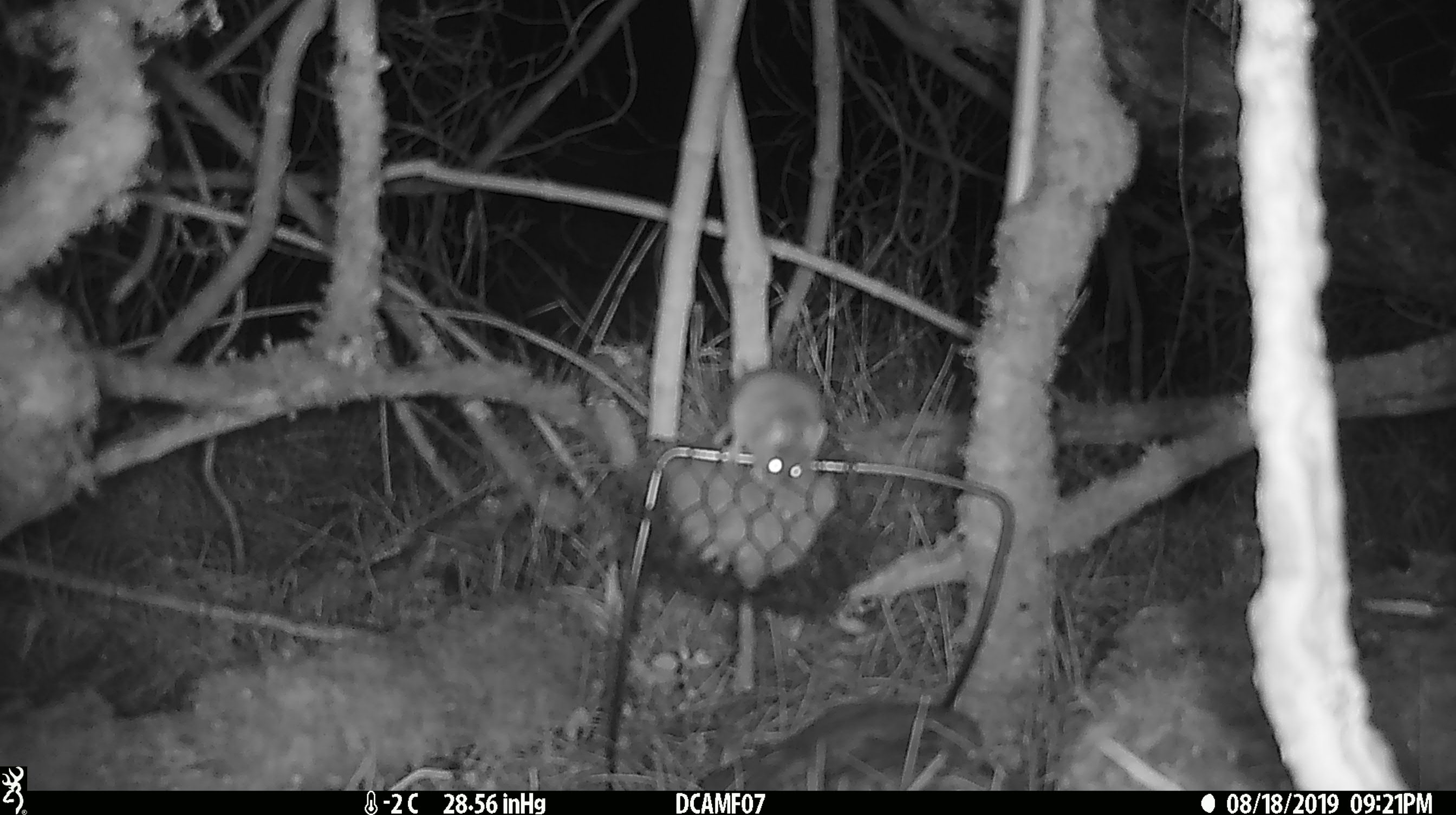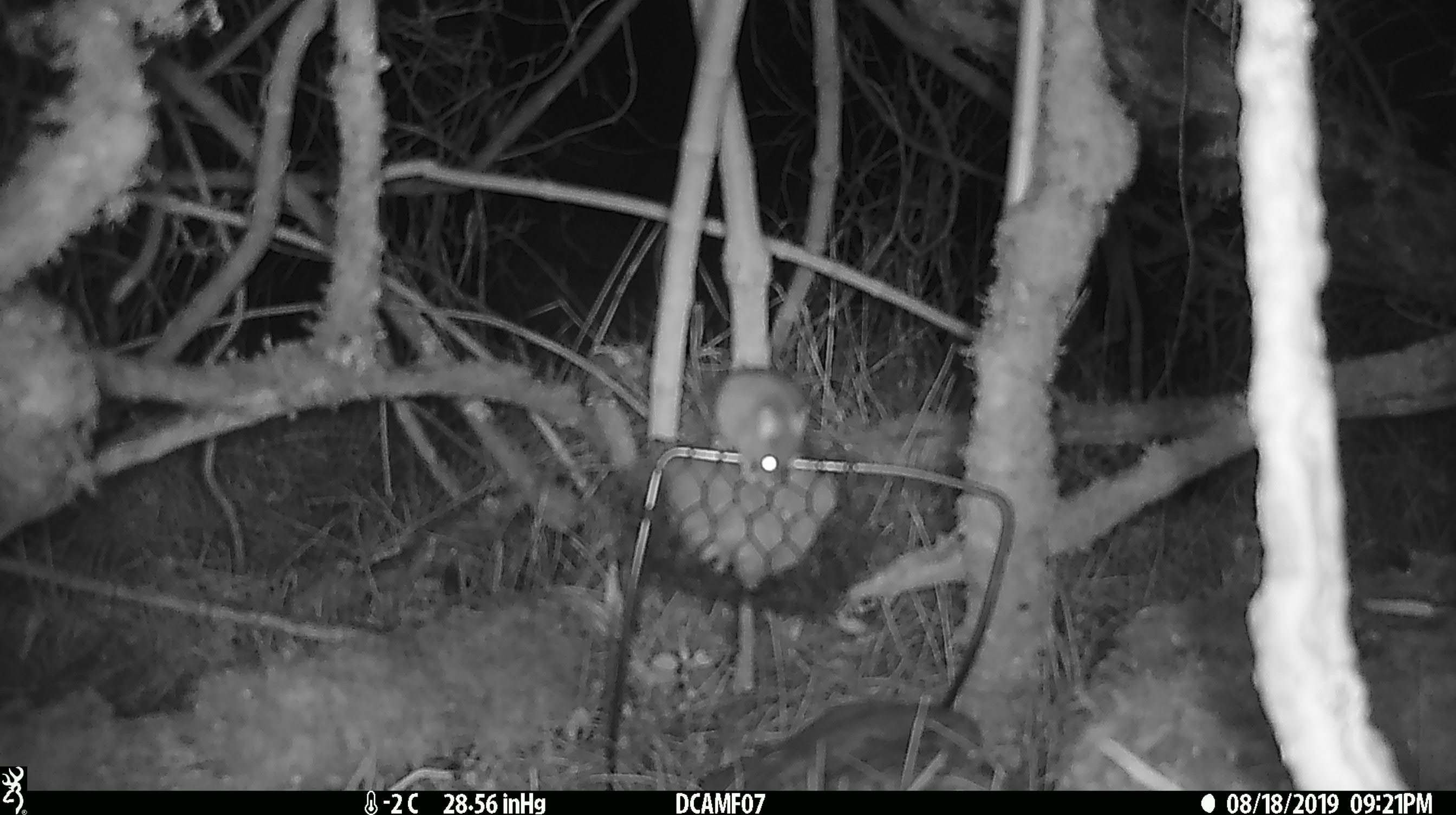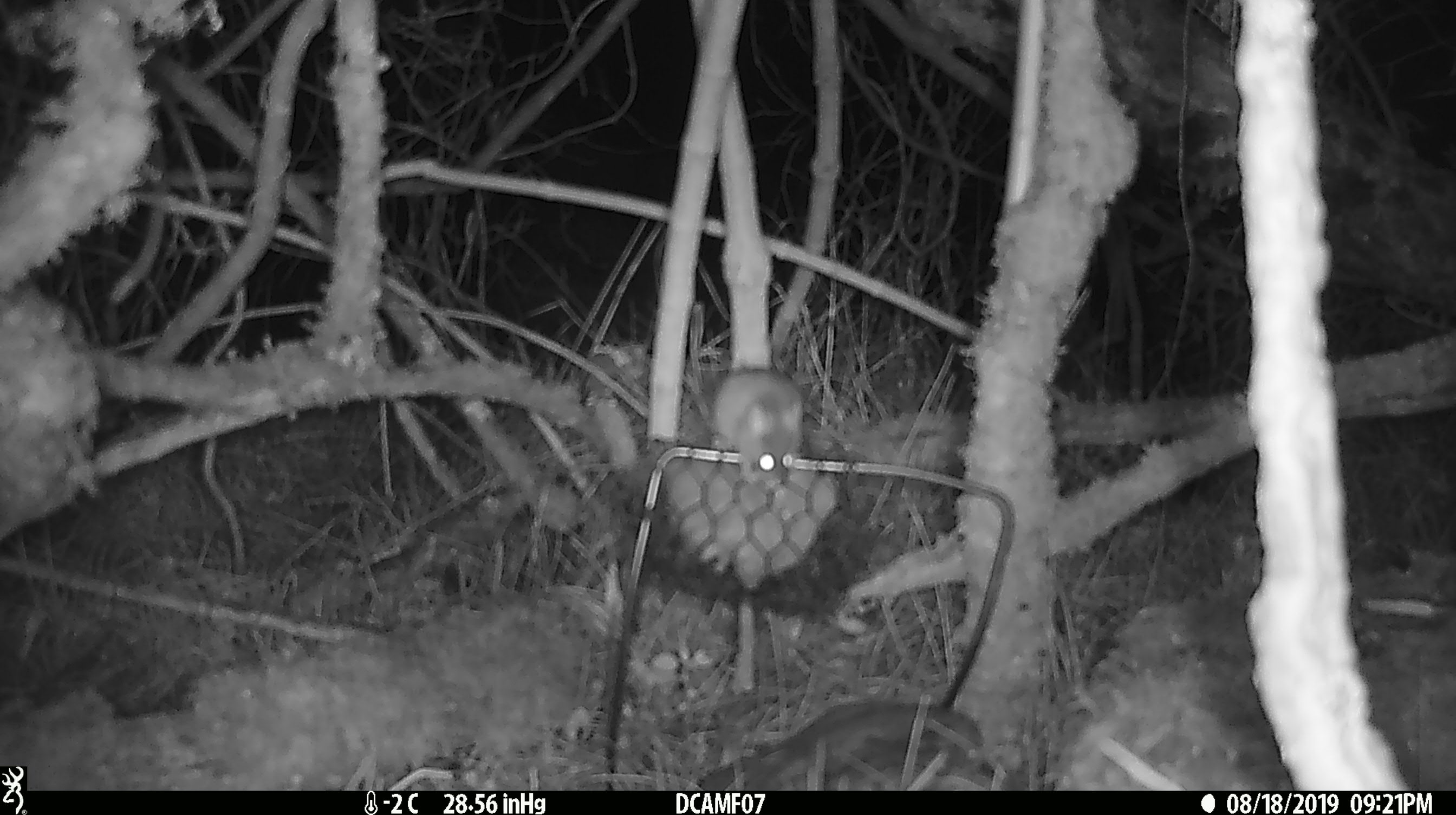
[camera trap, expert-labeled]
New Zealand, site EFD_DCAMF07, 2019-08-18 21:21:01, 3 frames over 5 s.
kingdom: Animalia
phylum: Chordata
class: Mammalia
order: Rodentia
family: Muridae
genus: Mus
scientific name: Mus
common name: mouse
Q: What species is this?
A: Mouse (Mus).